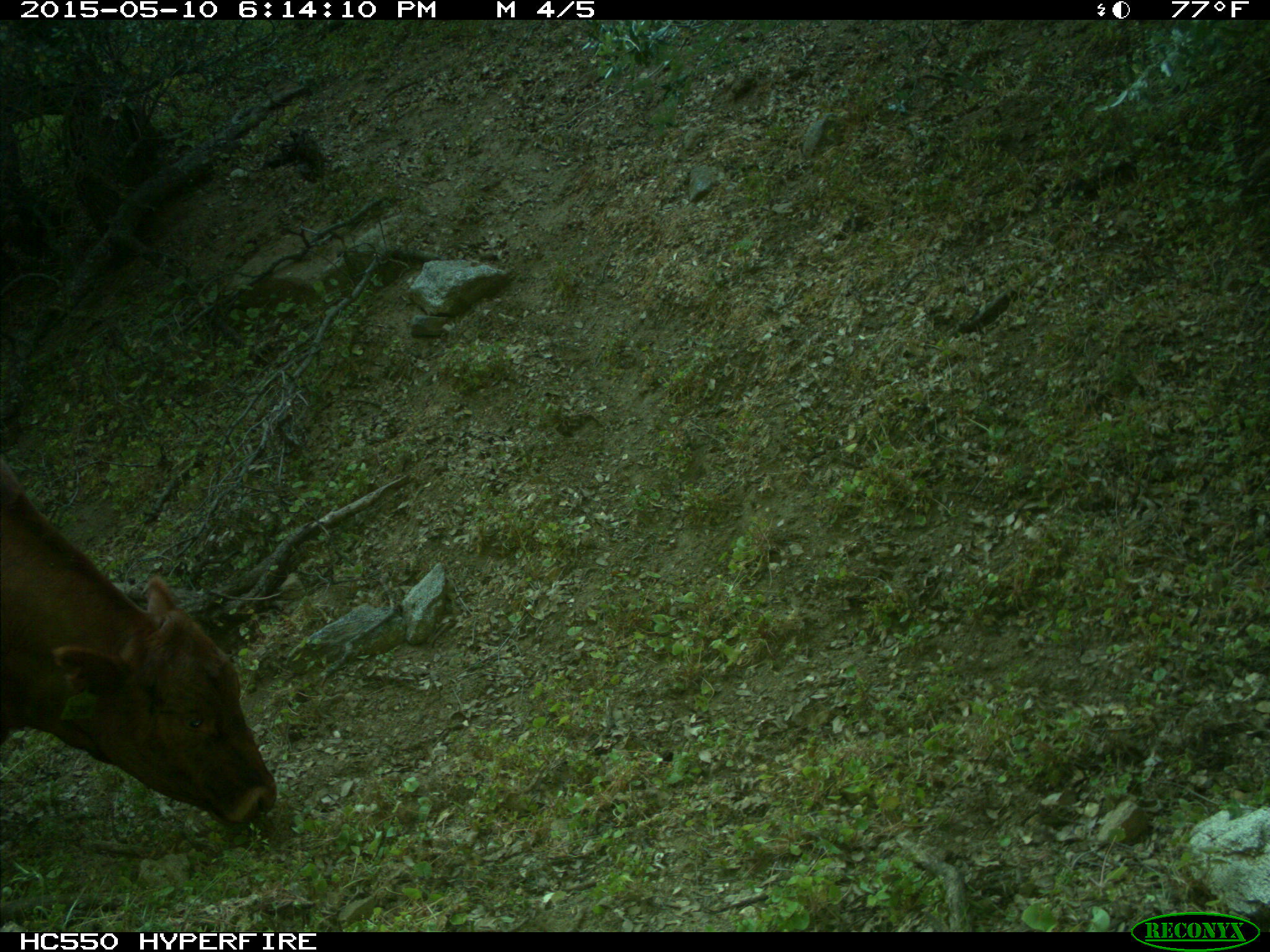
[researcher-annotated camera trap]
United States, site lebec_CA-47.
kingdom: Animalia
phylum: Chordata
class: Mammalia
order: Artiodactyla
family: Bovidae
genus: Bos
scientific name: Bos taurus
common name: domestic cow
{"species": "Bos taurus (domestic cow)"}